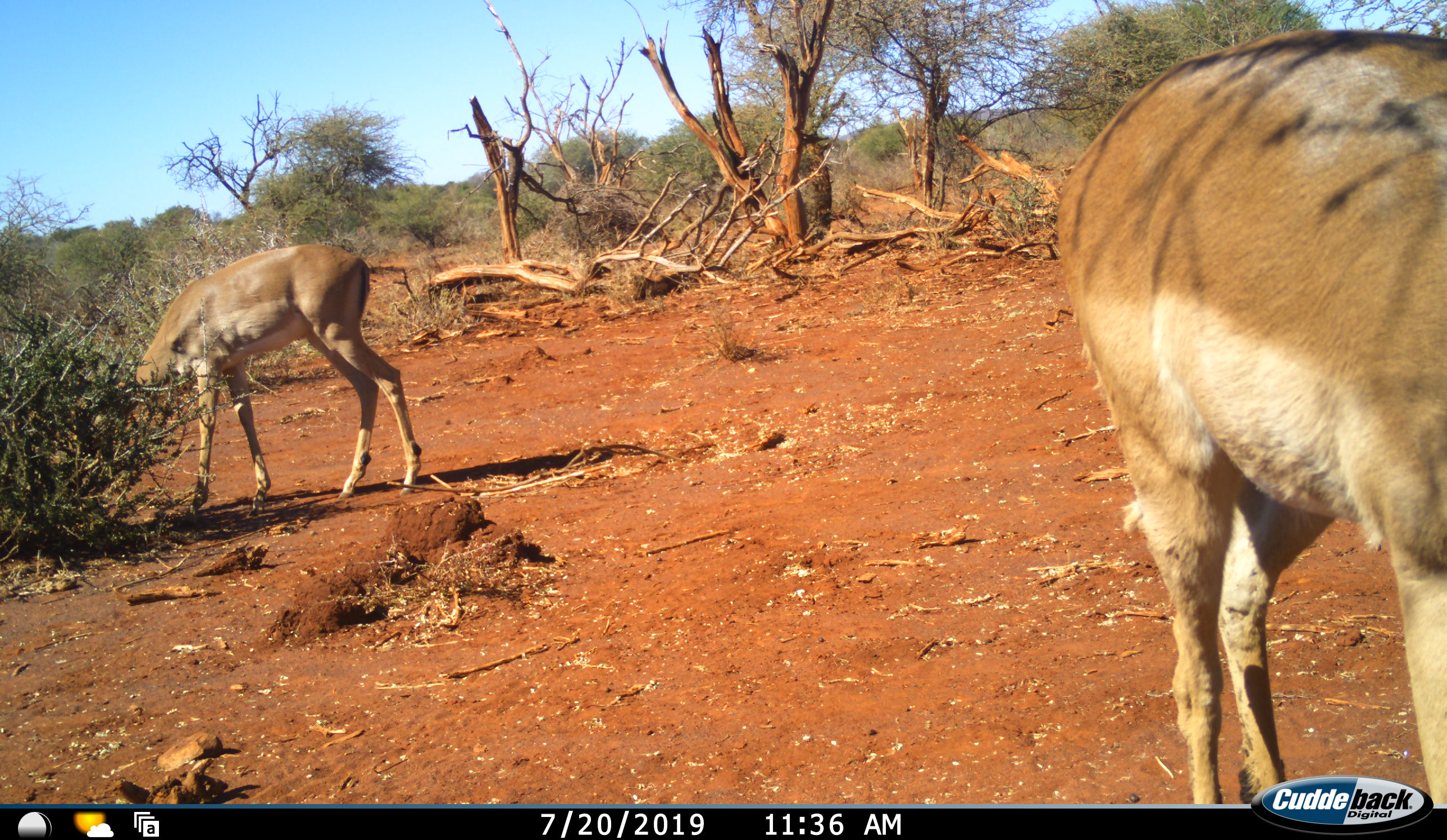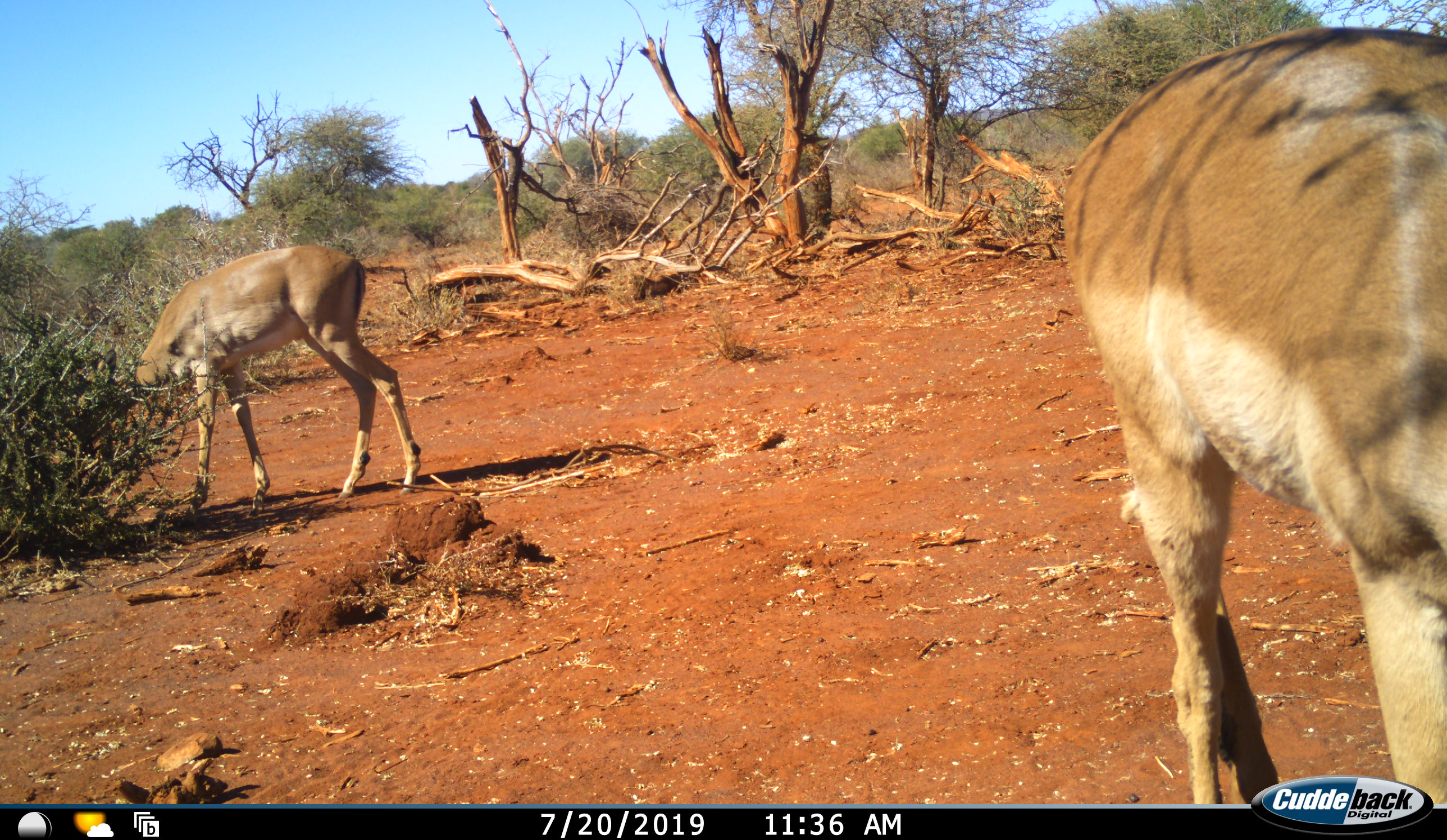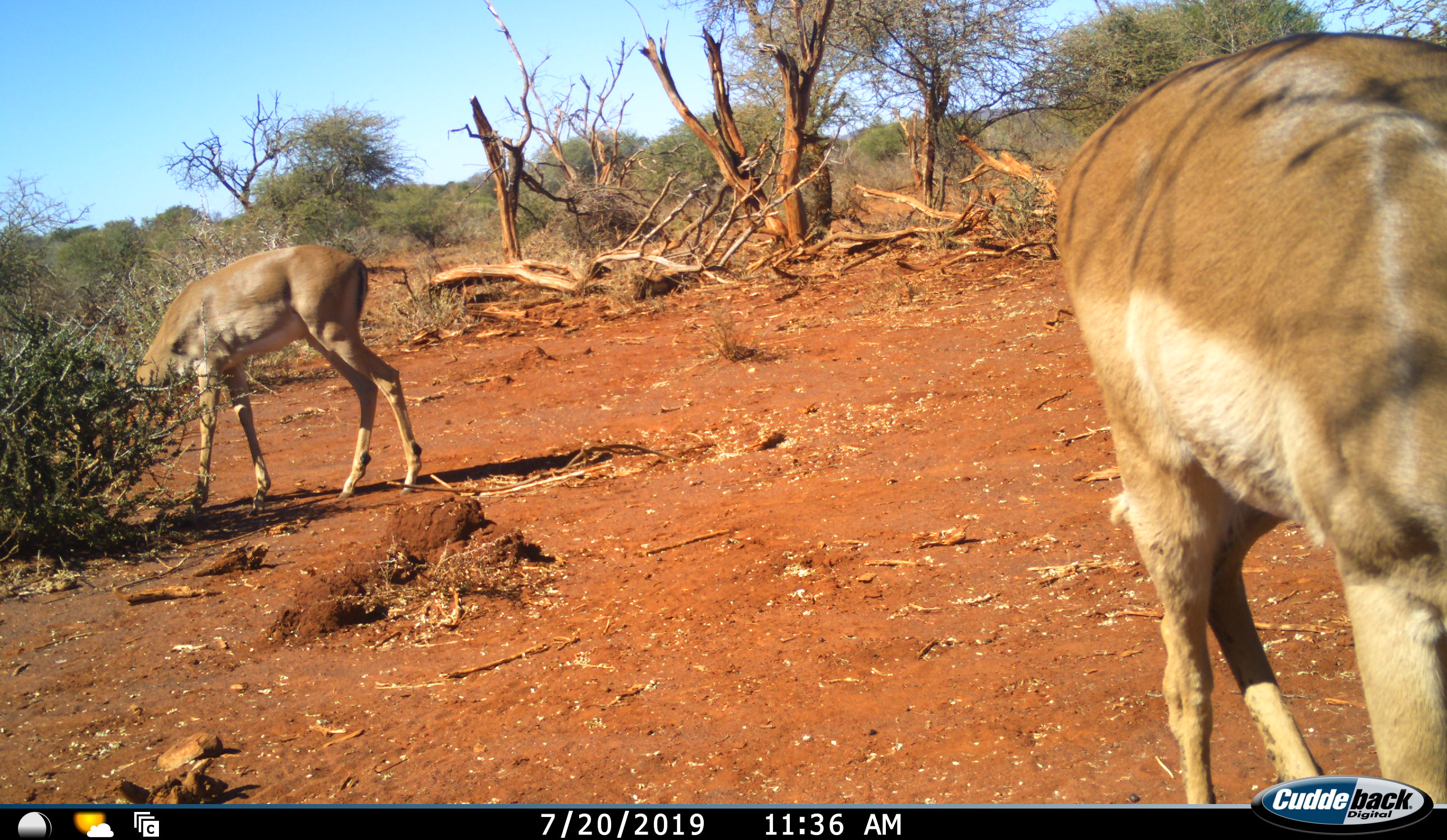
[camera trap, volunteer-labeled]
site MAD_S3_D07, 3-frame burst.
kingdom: Animalia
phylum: Chordata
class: Mammalia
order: Artiodactyla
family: Bovidae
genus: Aepyceros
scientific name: Aepyceros melampus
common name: impala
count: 2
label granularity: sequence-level